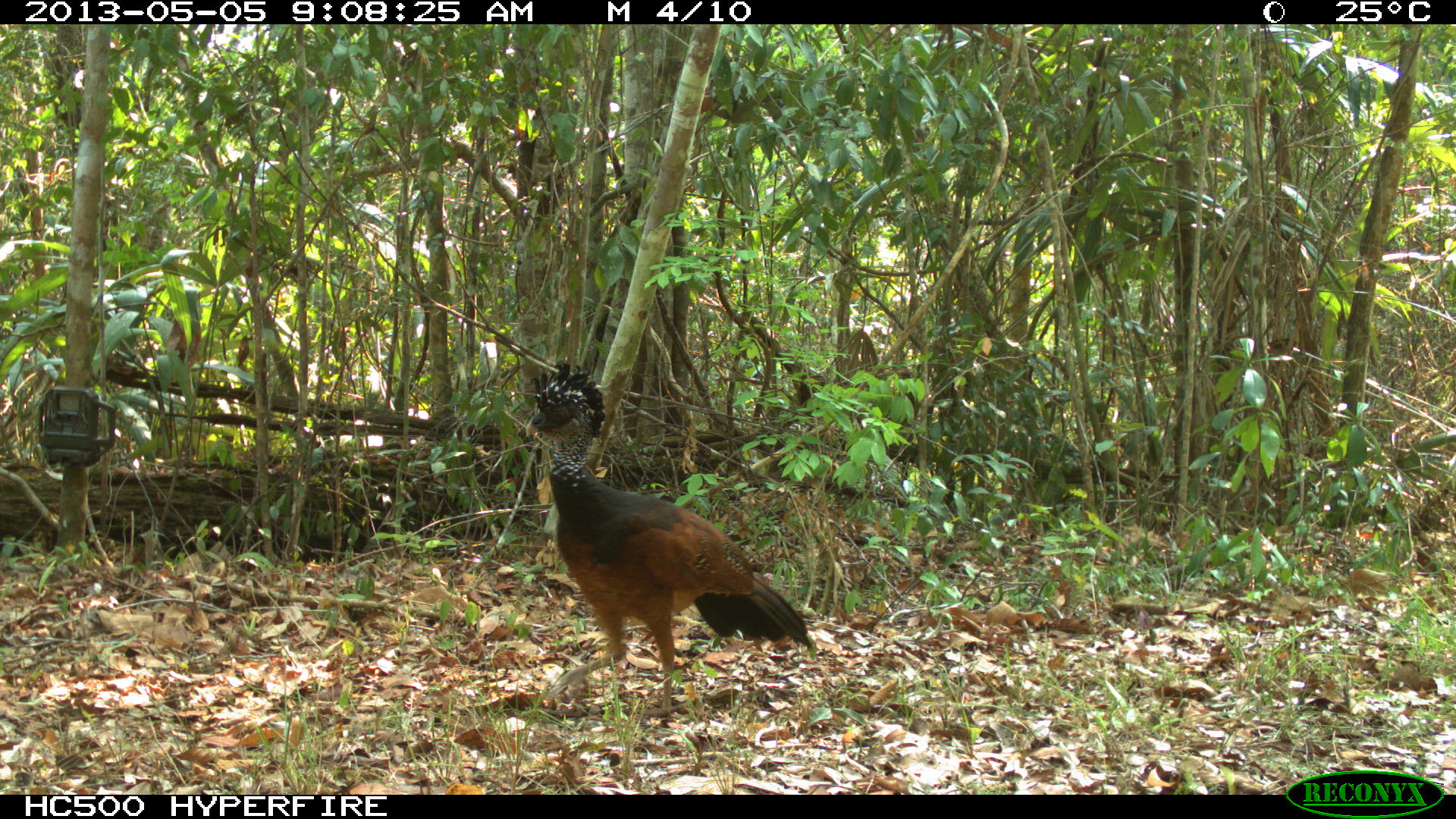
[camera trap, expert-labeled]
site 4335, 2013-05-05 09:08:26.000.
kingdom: Animalia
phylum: Chordata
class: Aves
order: Galliformes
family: Cracidae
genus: Crax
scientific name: Crax rubra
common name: great curassow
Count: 1.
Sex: female.